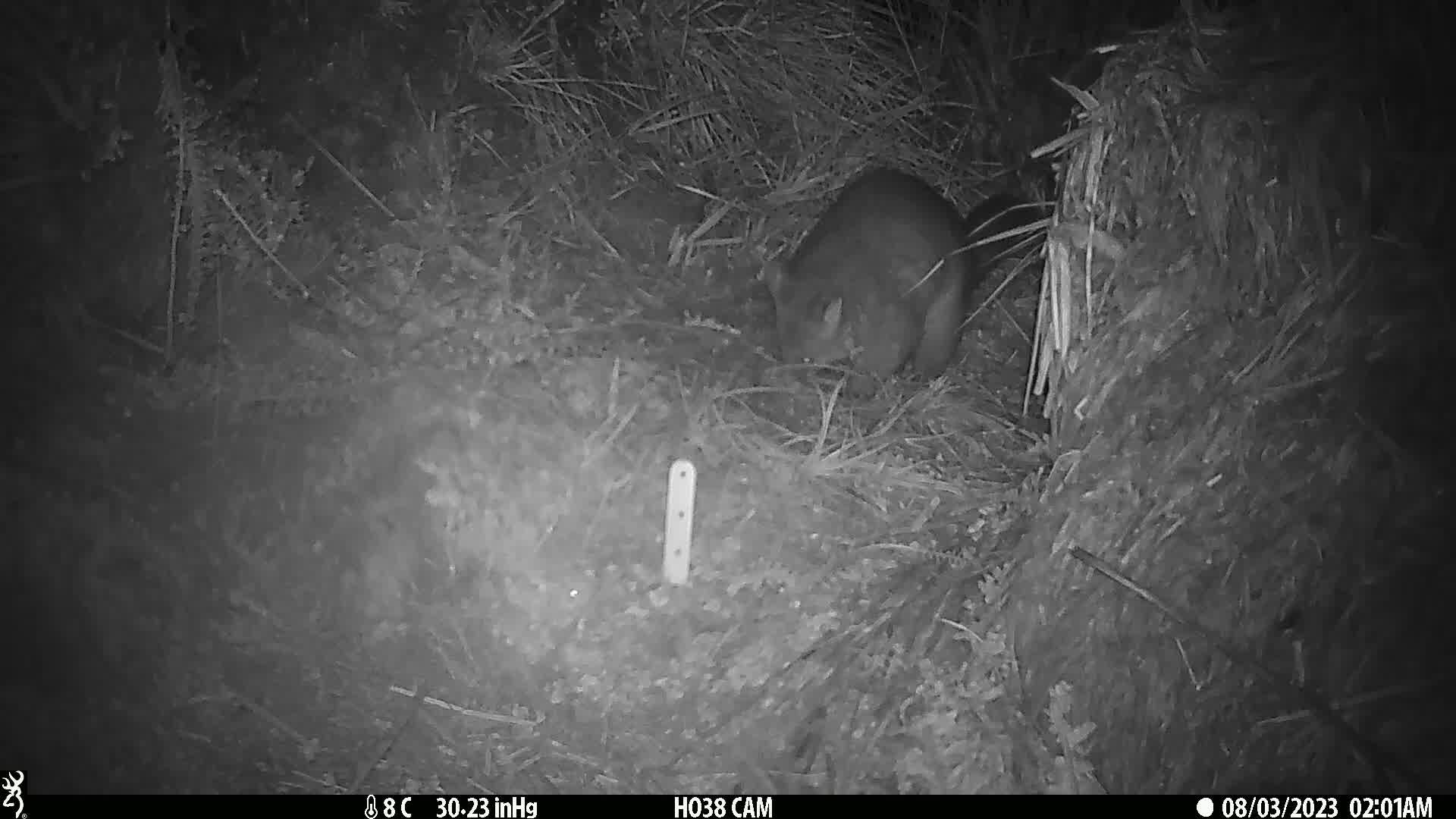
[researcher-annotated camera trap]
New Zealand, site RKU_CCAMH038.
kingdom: Animalia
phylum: Chordata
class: Mammalia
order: Diprotodontia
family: Phalangeridae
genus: Trichosurus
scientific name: Trichosurus vulpecula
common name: common brushtail possum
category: possum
Possum (common brushtail possum) (Trichosurus vulpecula).